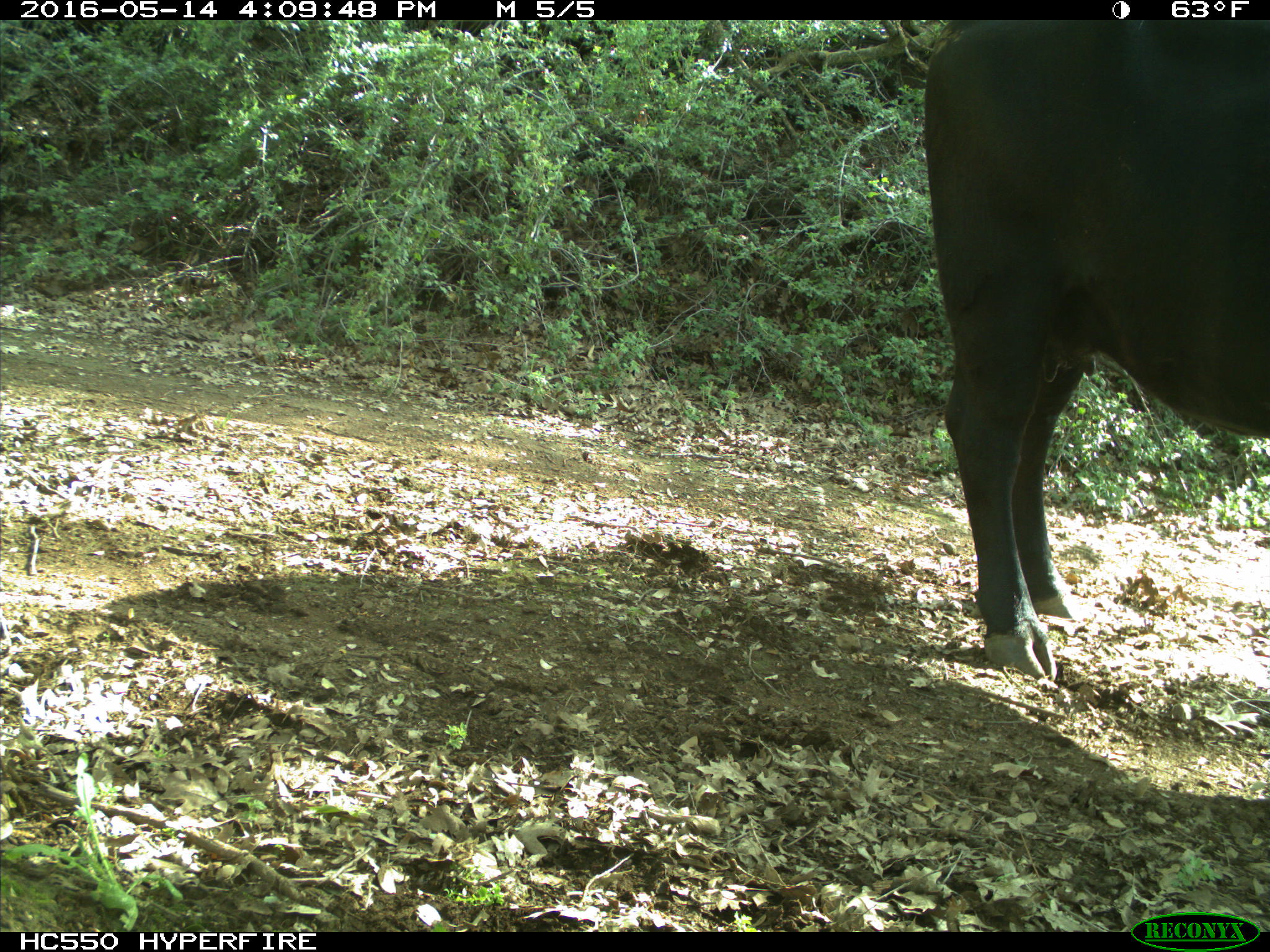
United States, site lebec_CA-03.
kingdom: Animalia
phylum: Chordata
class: Mammalia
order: Artiodactyla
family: Bovidae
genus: Bos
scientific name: Bos taurus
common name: domestic cow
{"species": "Bos taurus (domestic cow)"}